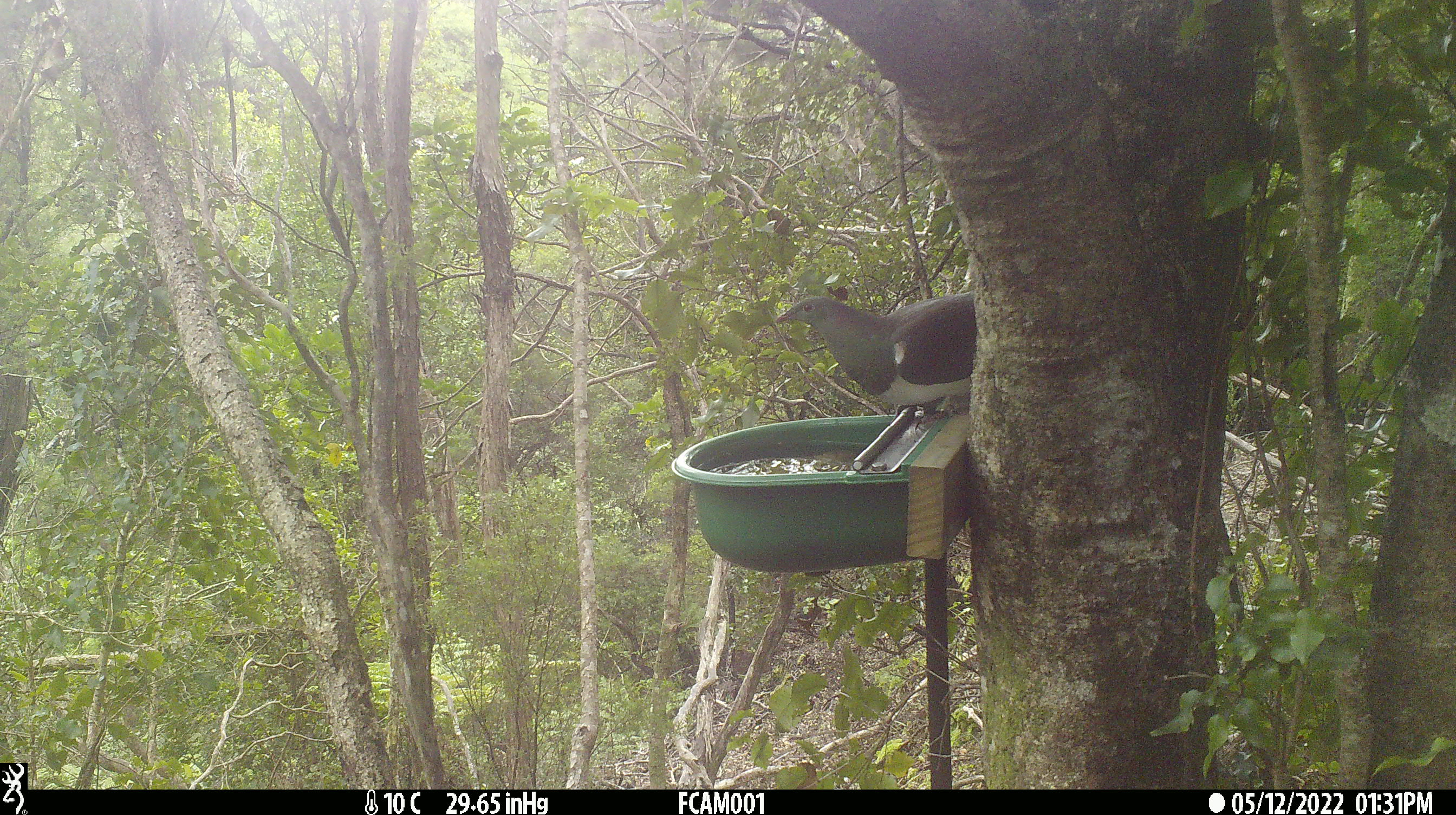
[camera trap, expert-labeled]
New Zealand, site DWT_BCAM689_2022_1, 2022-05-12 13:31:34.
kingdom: Animalia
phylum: Chordata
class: Aves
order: Columbiformes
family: Columbidae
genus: Hemiphaga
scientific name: Hemiphaga novaeseelandiae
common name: new zealand pigeon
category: kereru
Kereru (new zealand pigeon) (Hemiphaga novaeseelandiae).